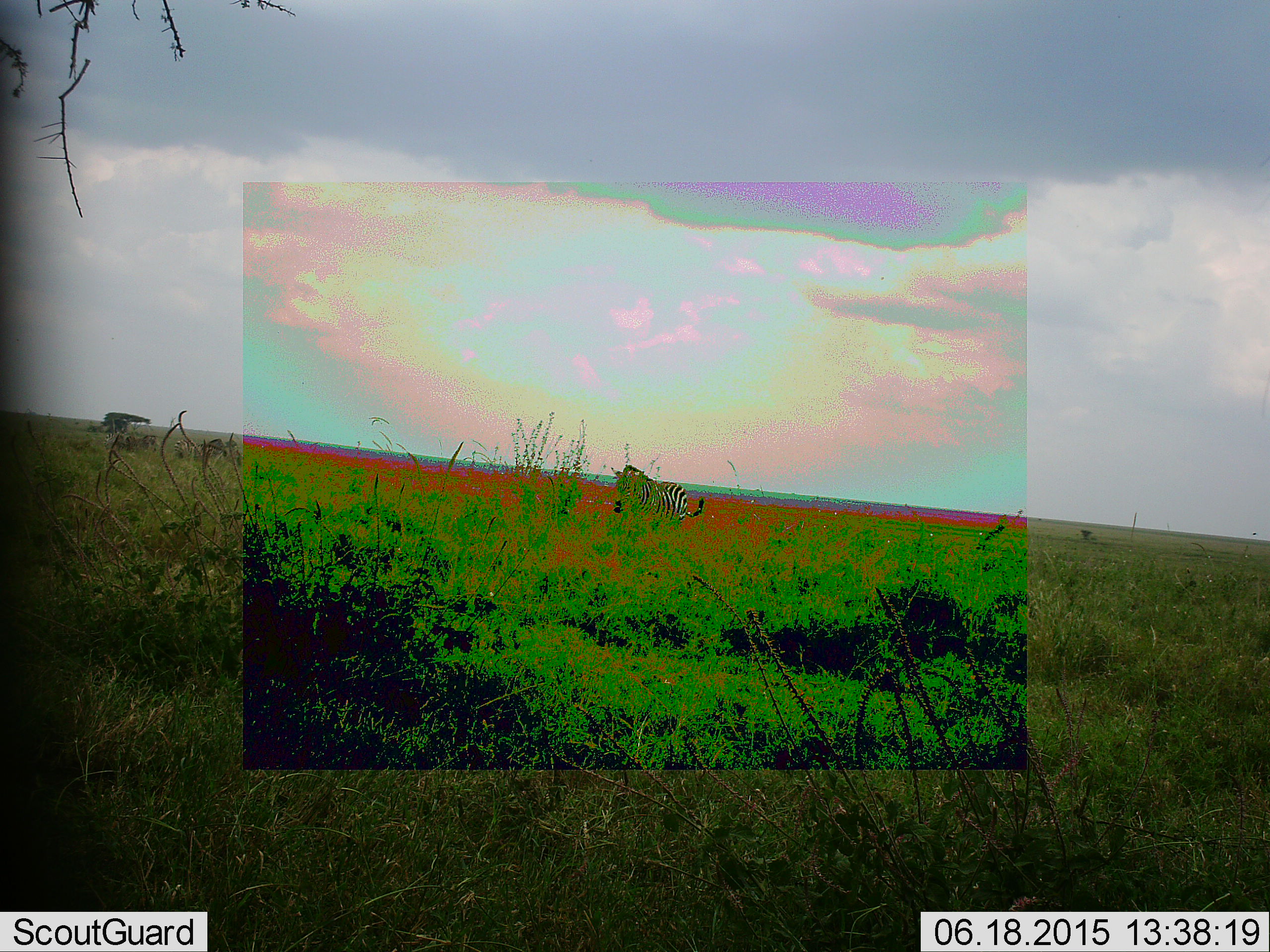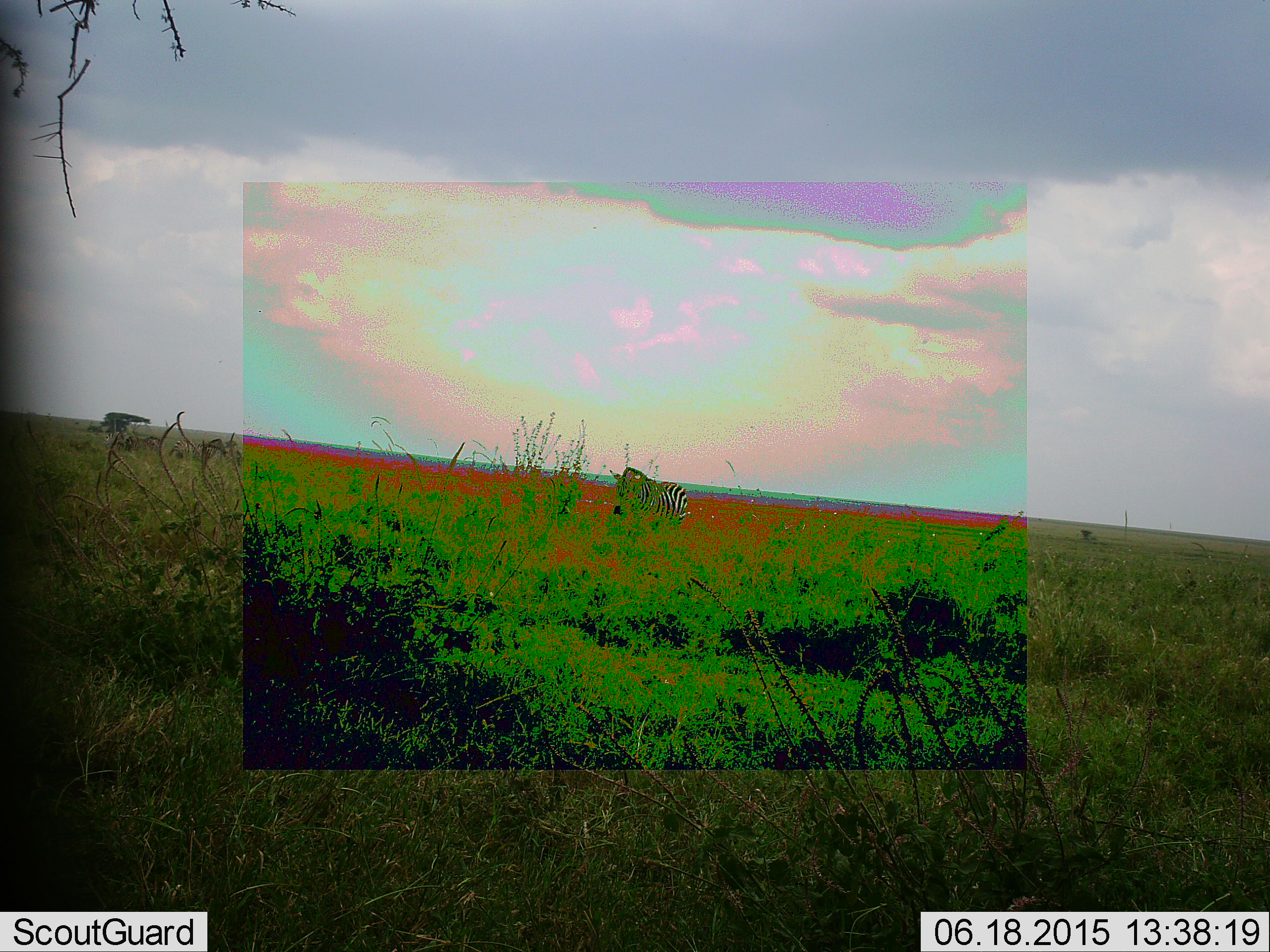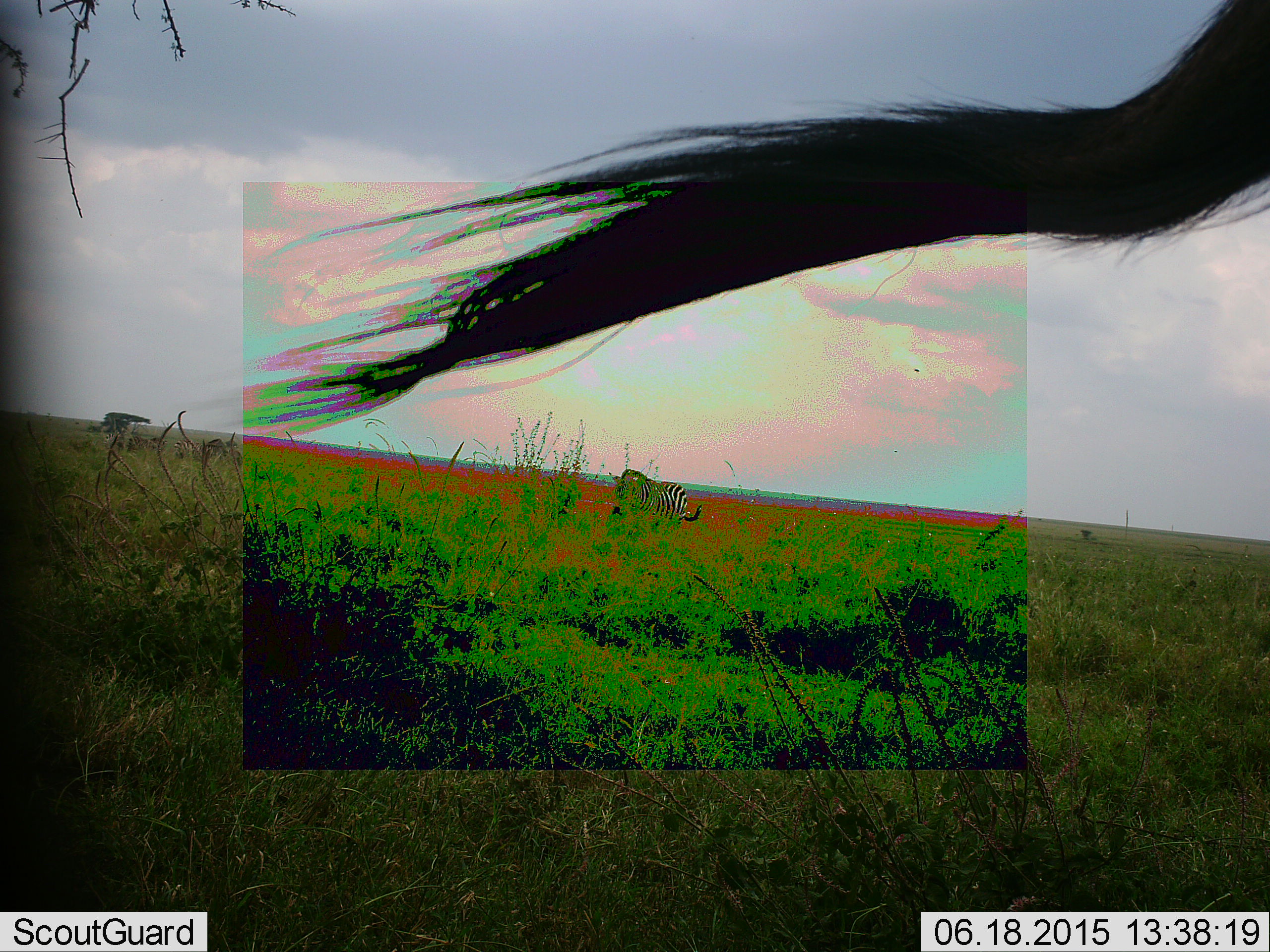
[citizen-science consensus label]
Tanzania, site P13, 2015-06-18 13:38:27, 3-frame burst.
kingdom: Animalia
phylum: Chordata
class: Mammalia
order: Perissodactyla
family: Equidae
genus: Equus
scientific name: Equus quagga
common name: plains zebra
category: zebra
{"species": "zebra (plains zebra) (Equus quagga)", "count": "2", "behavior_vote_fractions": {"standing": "82%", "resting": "0%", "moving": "27%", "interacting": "0%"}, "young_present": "0%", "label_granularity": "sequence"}